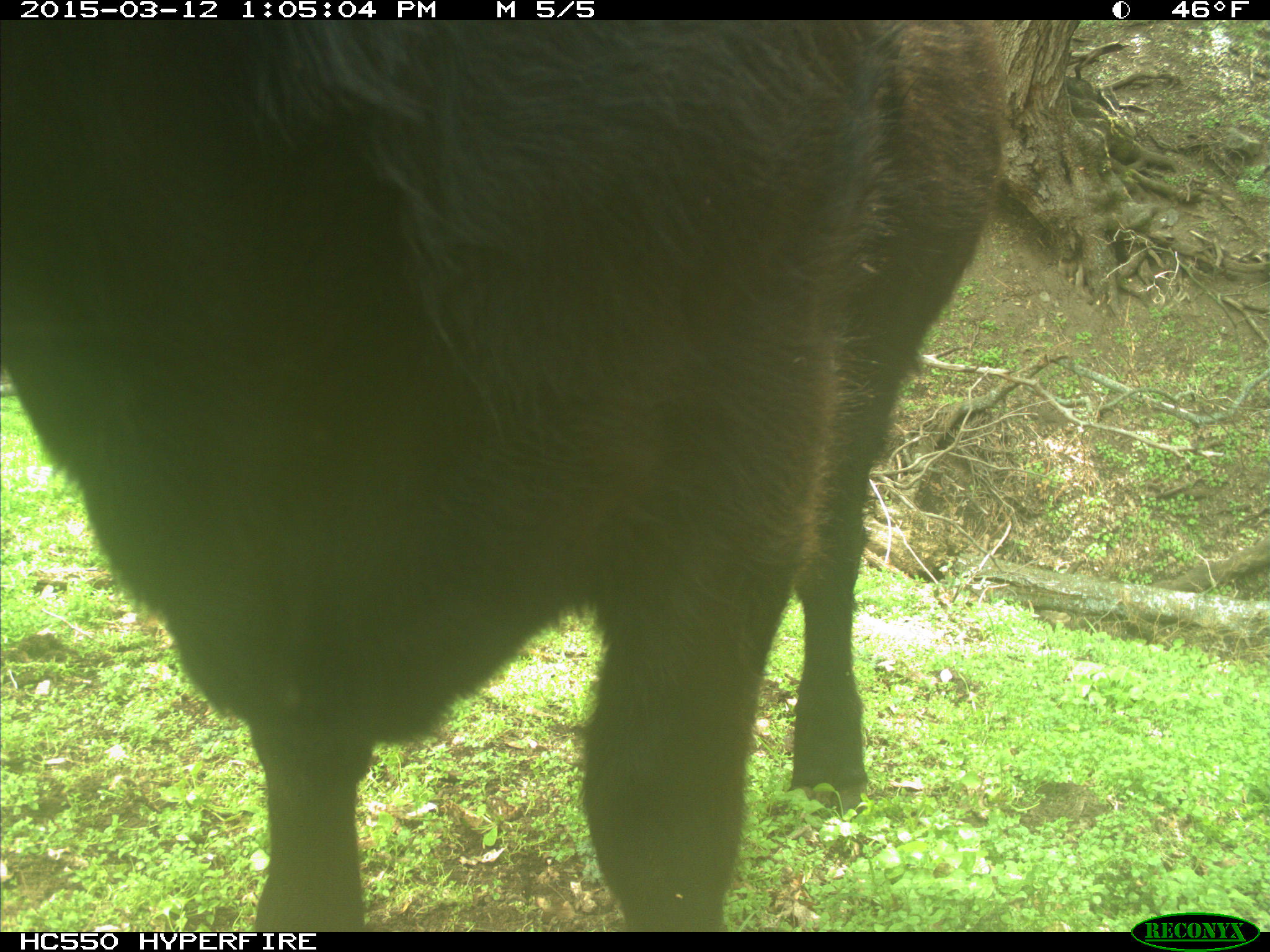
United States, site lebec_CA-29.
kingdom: Animalia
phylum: Chordata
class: Mammalia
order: Artiodactyla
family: Bovidae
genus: Bos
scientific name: Bos taurus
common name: domestic cow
Bos taurus (domestic cow).